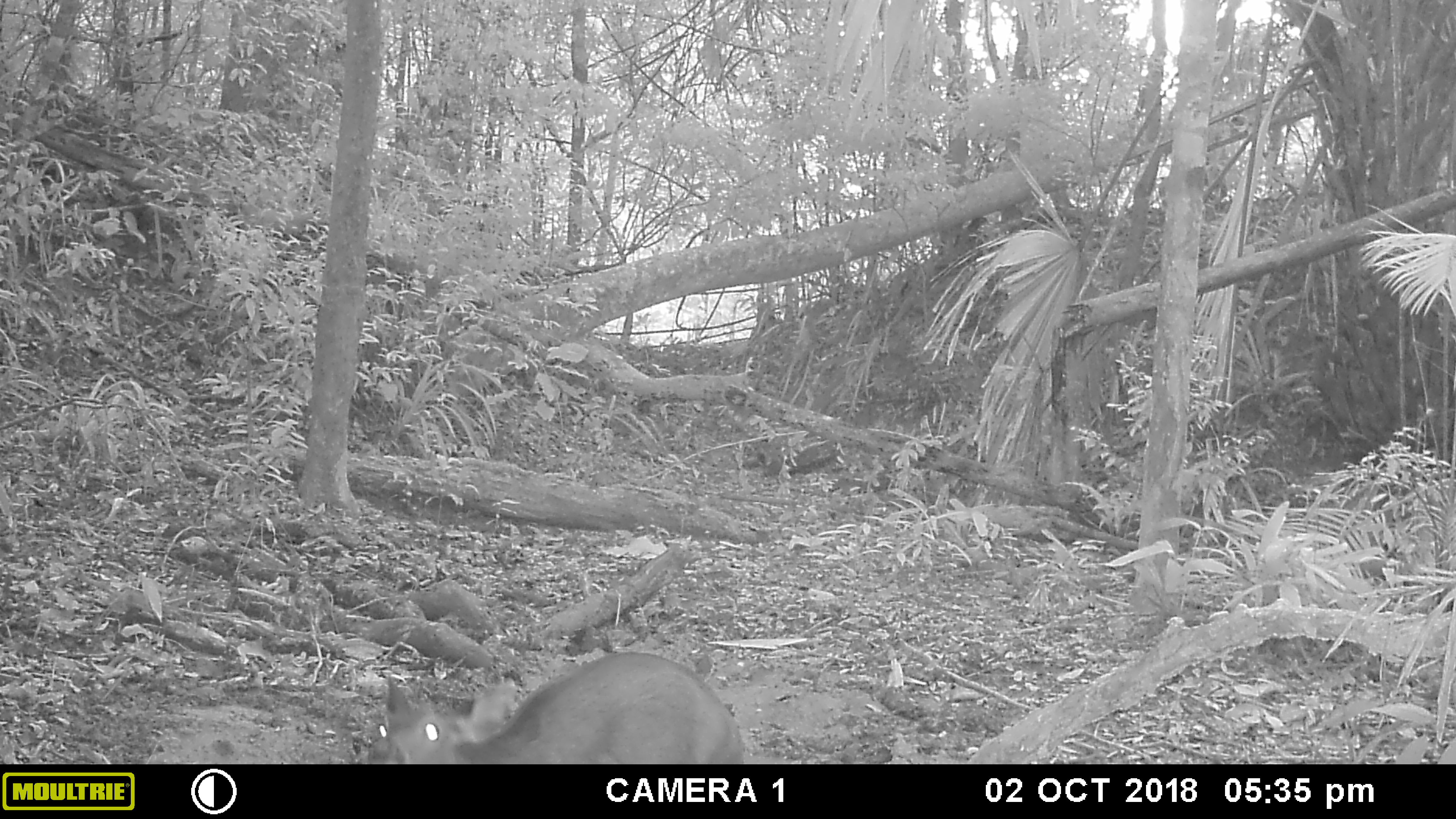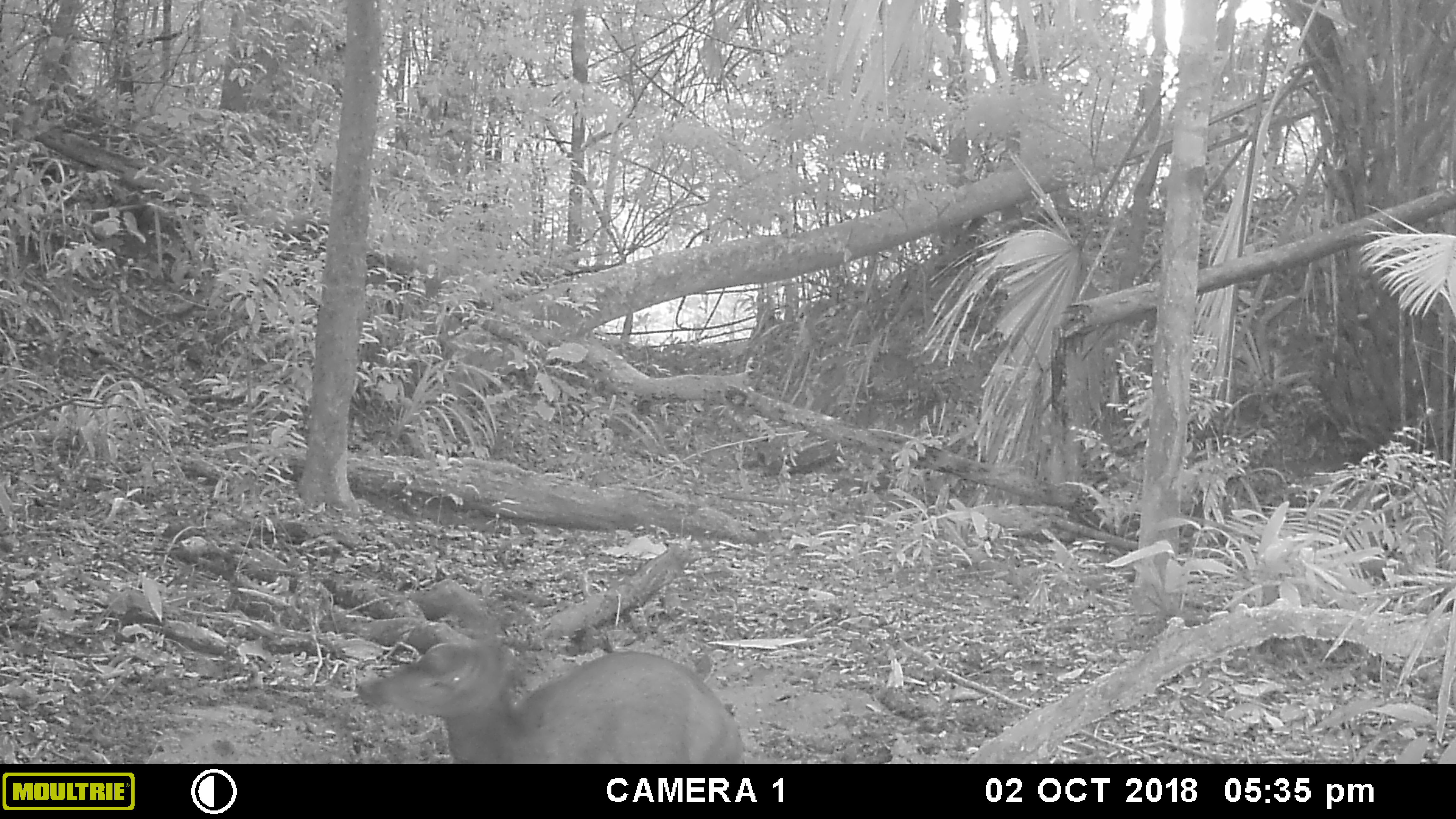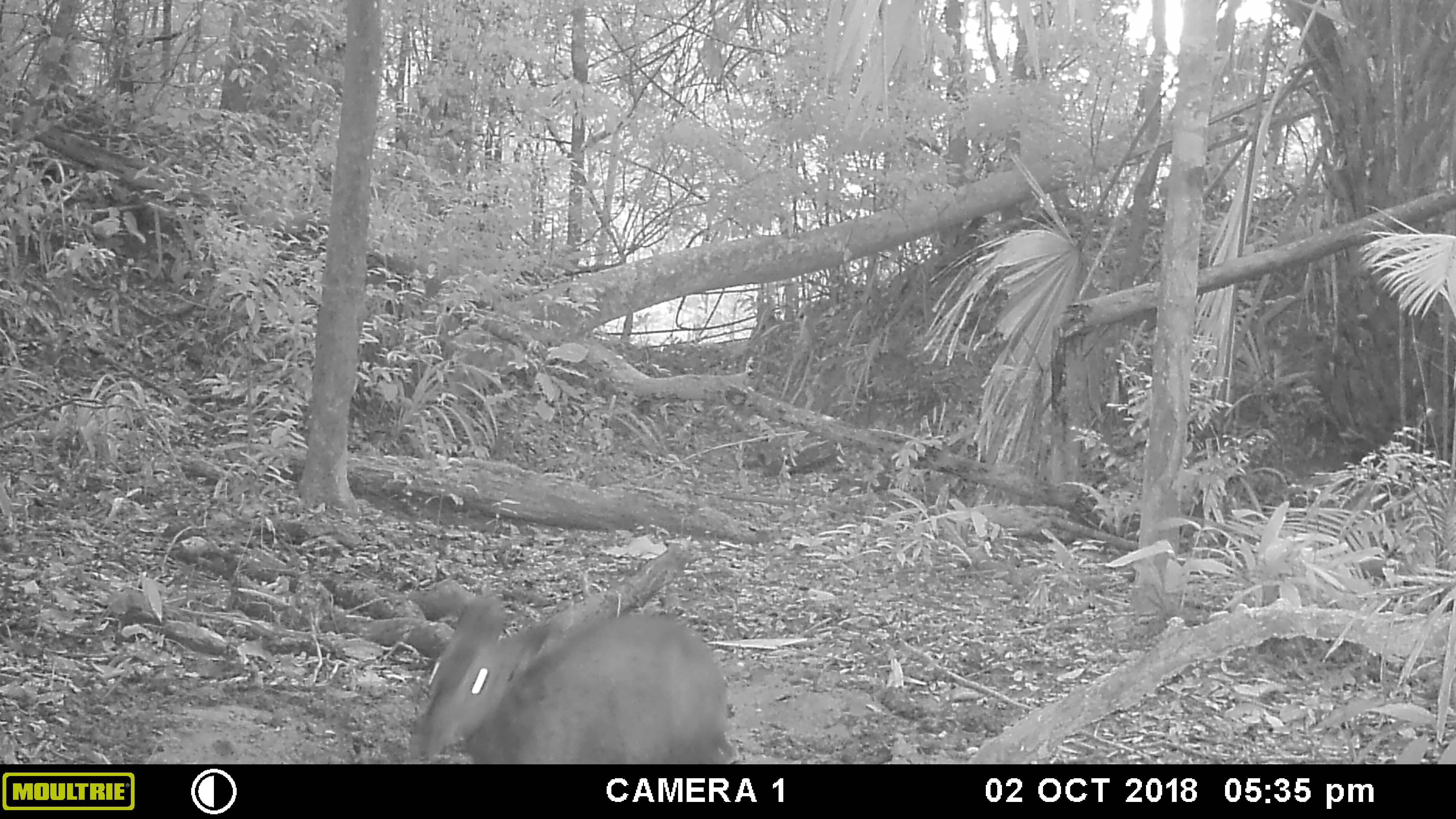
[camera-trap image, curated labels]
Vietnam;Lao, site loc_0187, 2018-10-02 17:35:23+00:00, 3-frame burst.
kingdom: Animalia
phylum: Chordata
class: Mammalia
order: Artiodactyla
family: Cervidae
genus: Rusa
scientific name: Rusa unicolor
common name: sambar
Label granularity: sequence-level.